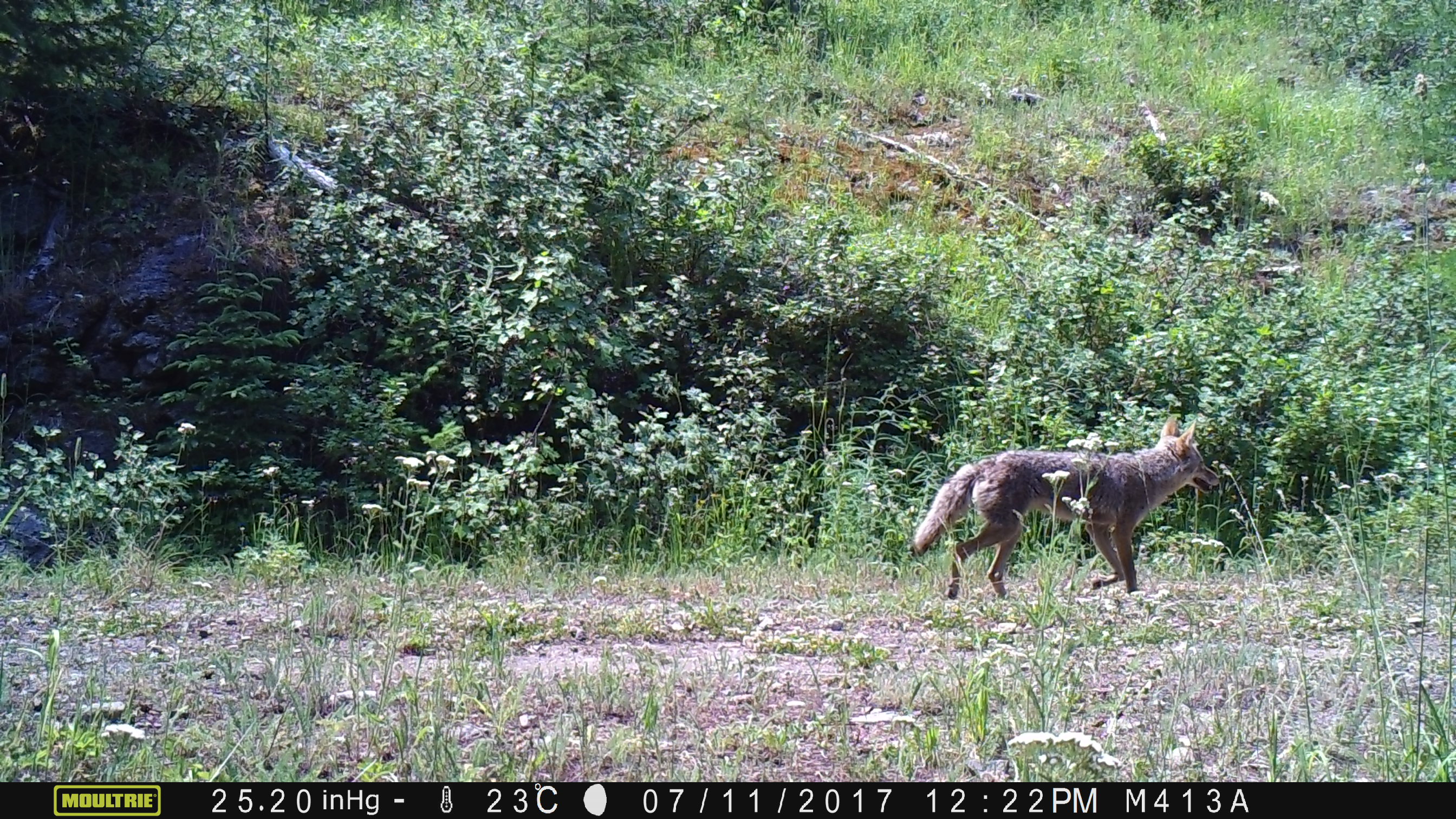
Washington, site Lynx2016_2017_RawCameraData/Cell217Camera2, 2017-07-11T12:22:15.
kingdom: Animalia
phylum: Chordata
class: Mammalia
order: Carnivora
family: Canidae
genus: Canis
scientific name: Canis latrans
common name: coyote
Canis latrans (coyote). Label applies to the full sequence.